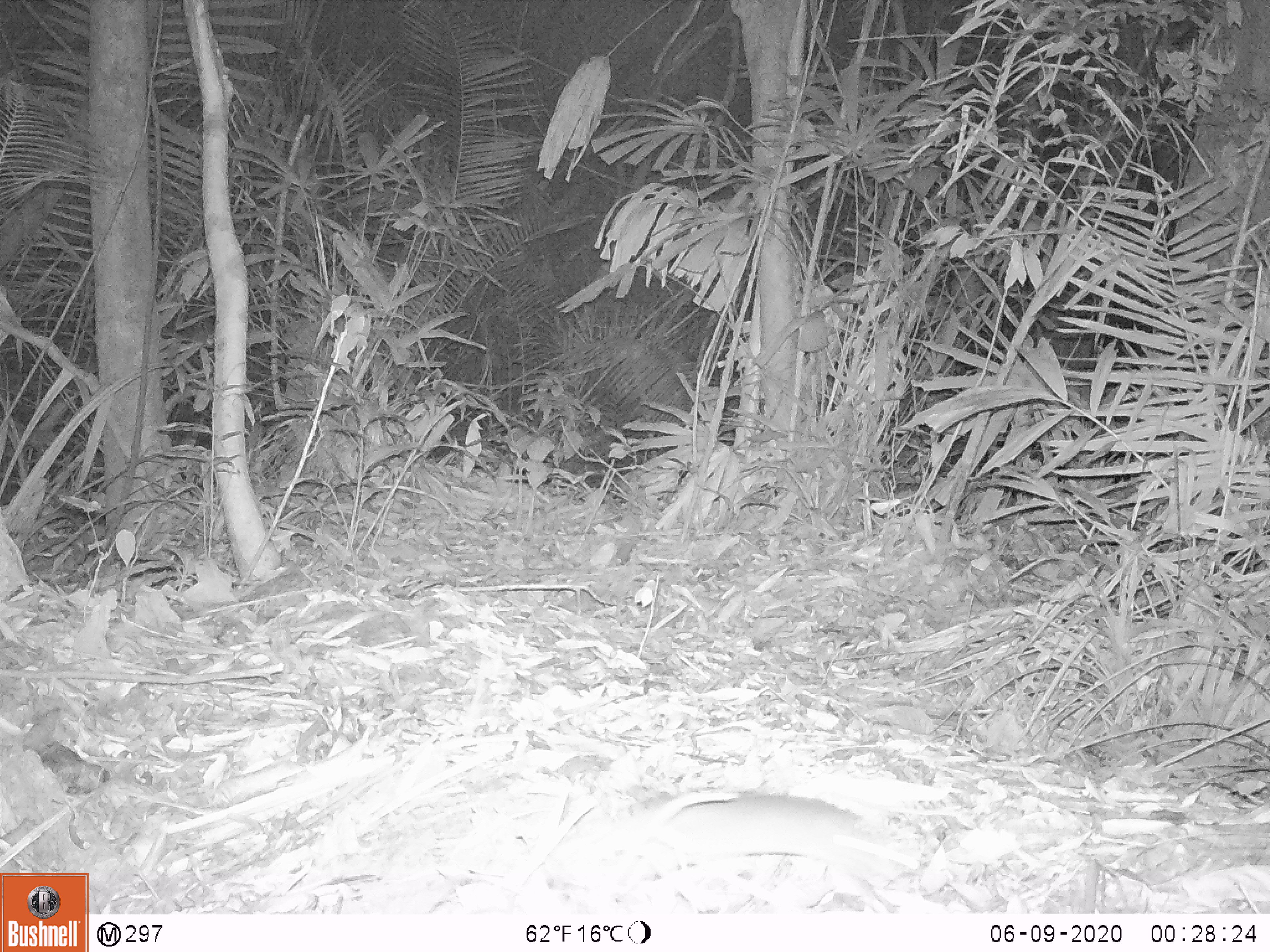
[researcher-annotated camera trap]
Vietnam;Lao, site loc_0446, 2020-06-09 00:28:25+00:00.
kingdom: Animalia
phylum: Chordata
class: Mammalia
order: Rodentia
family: Muridae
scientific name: Muridae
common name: old-world mice and rats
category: unidentified murid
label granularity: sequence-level